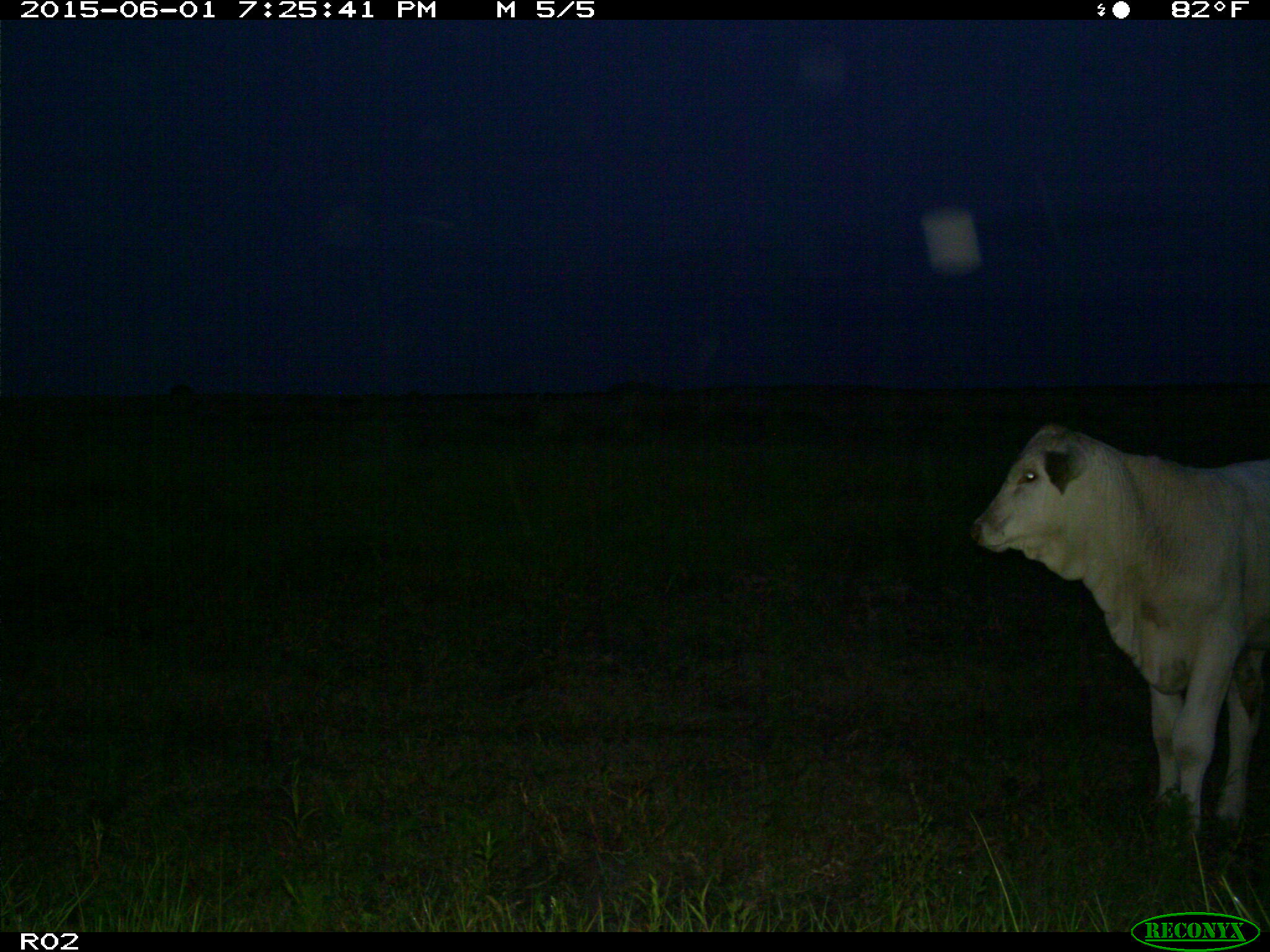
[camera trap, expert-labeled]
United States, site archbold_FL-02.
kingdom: Animalia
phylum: Chordata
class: Mammalia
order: Artiodactyla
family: Bovidae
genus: Bos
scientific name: Bos taurus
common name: domestic cow